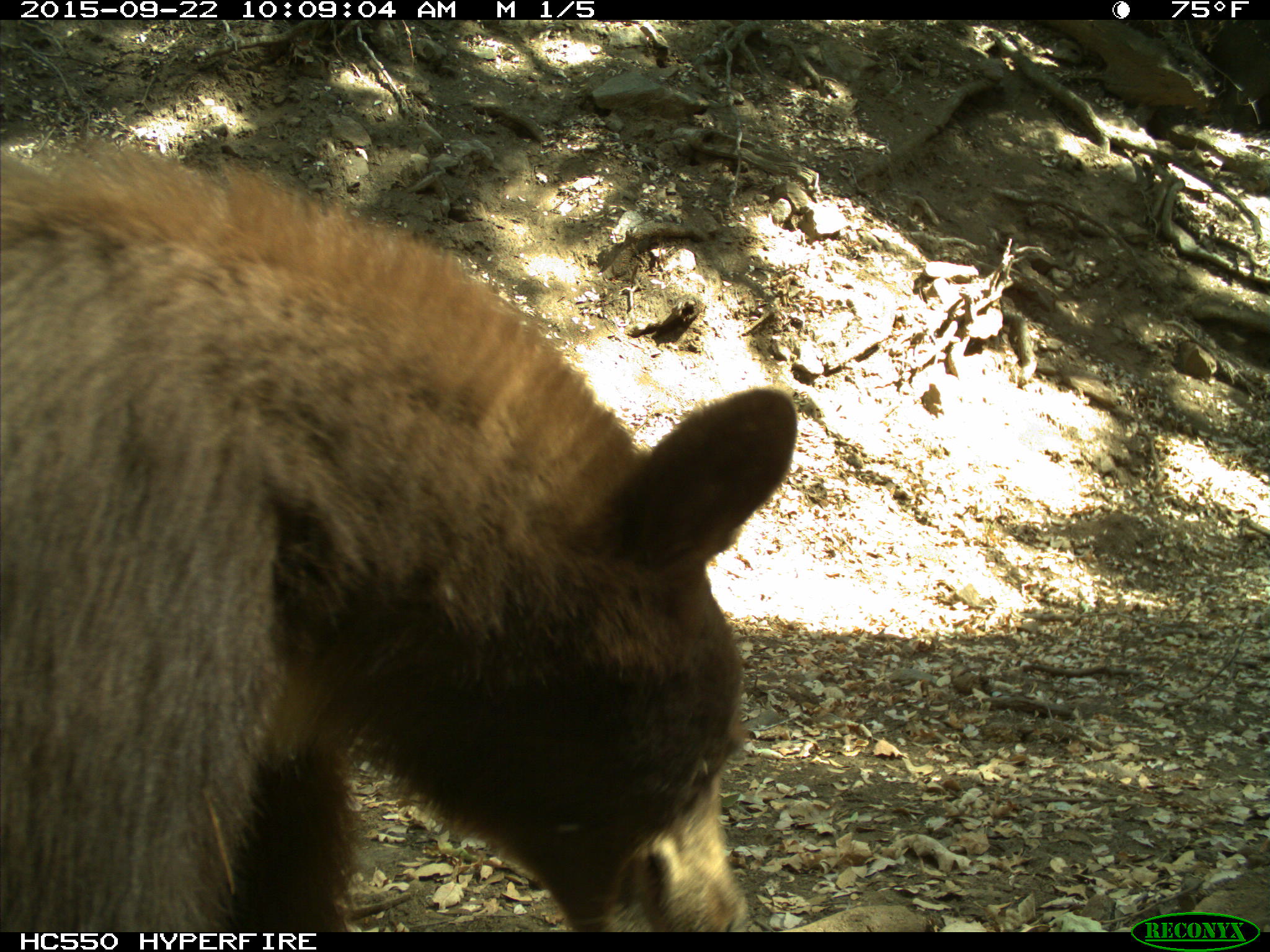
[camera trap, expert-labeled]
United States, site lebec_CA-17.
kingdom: Animalia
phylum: Chordata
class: Mammalia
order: Carnivora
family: Ursidae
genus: Ursus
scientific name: Ursus americanus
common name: american black bear